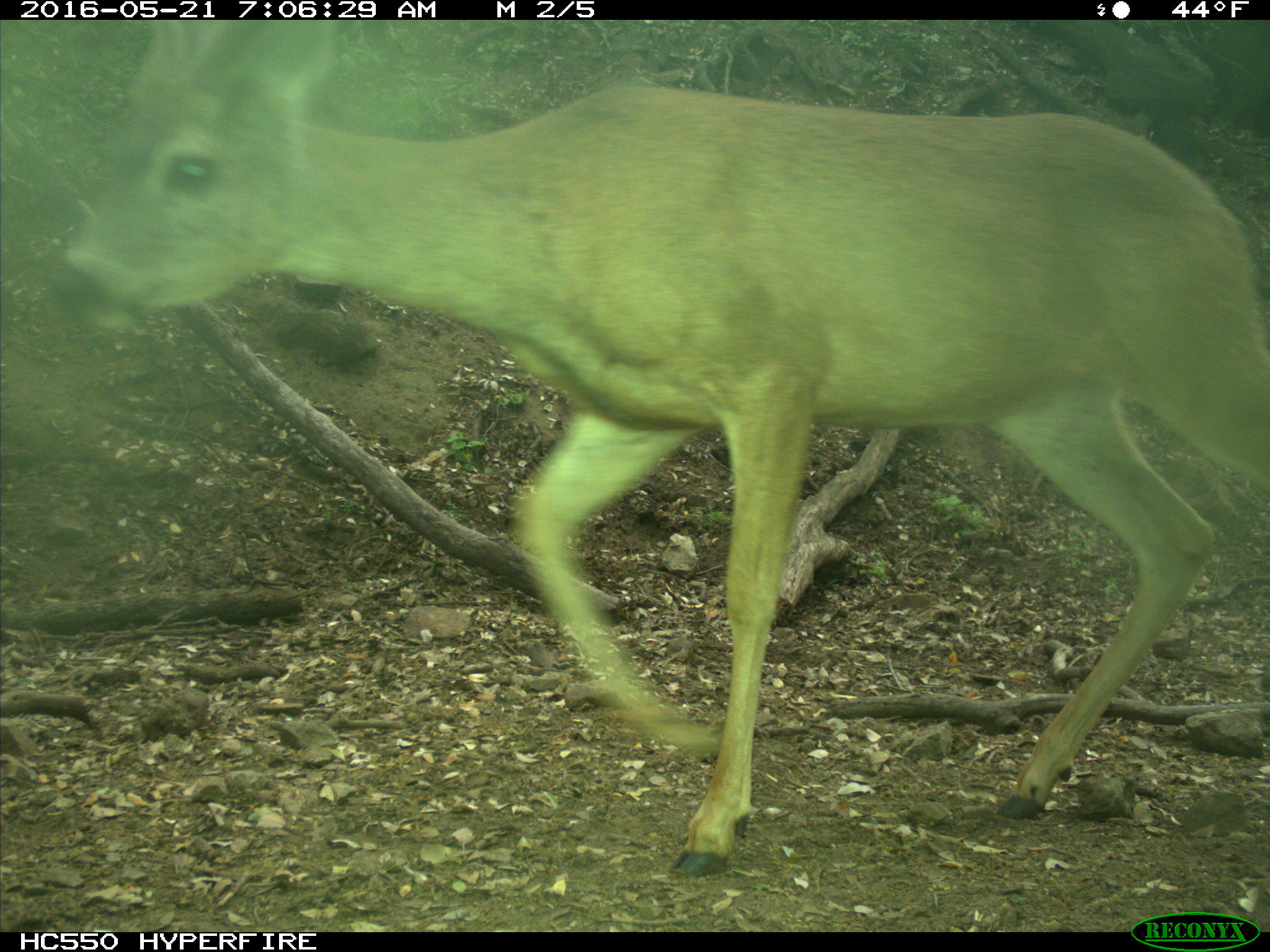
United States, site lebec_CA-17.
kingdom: Animalia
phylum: Chordata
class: Mammalia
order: Artiodactyla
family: Cervidae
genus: Odocoileus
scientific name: Odocoileus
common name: deer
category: unidentified deer